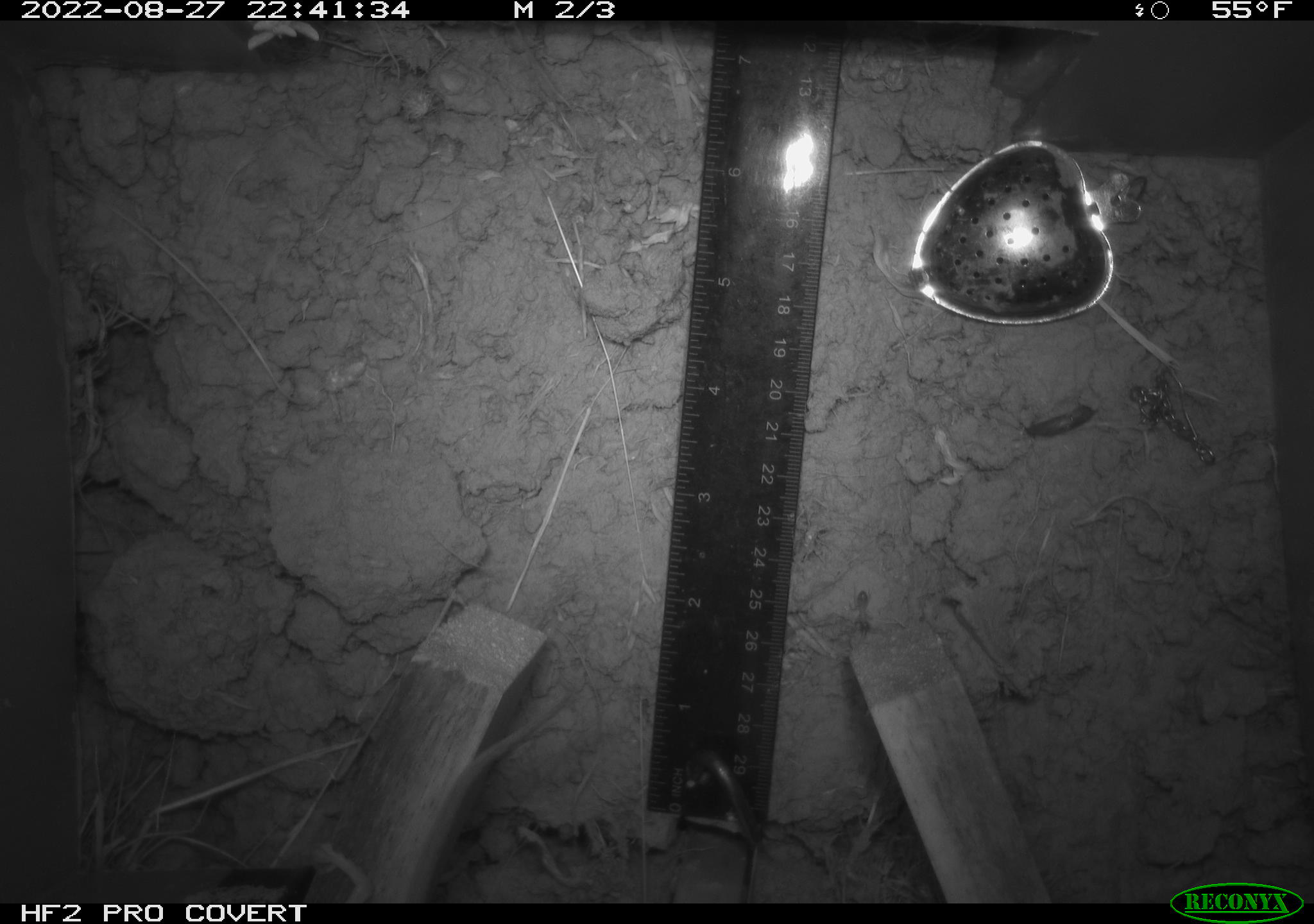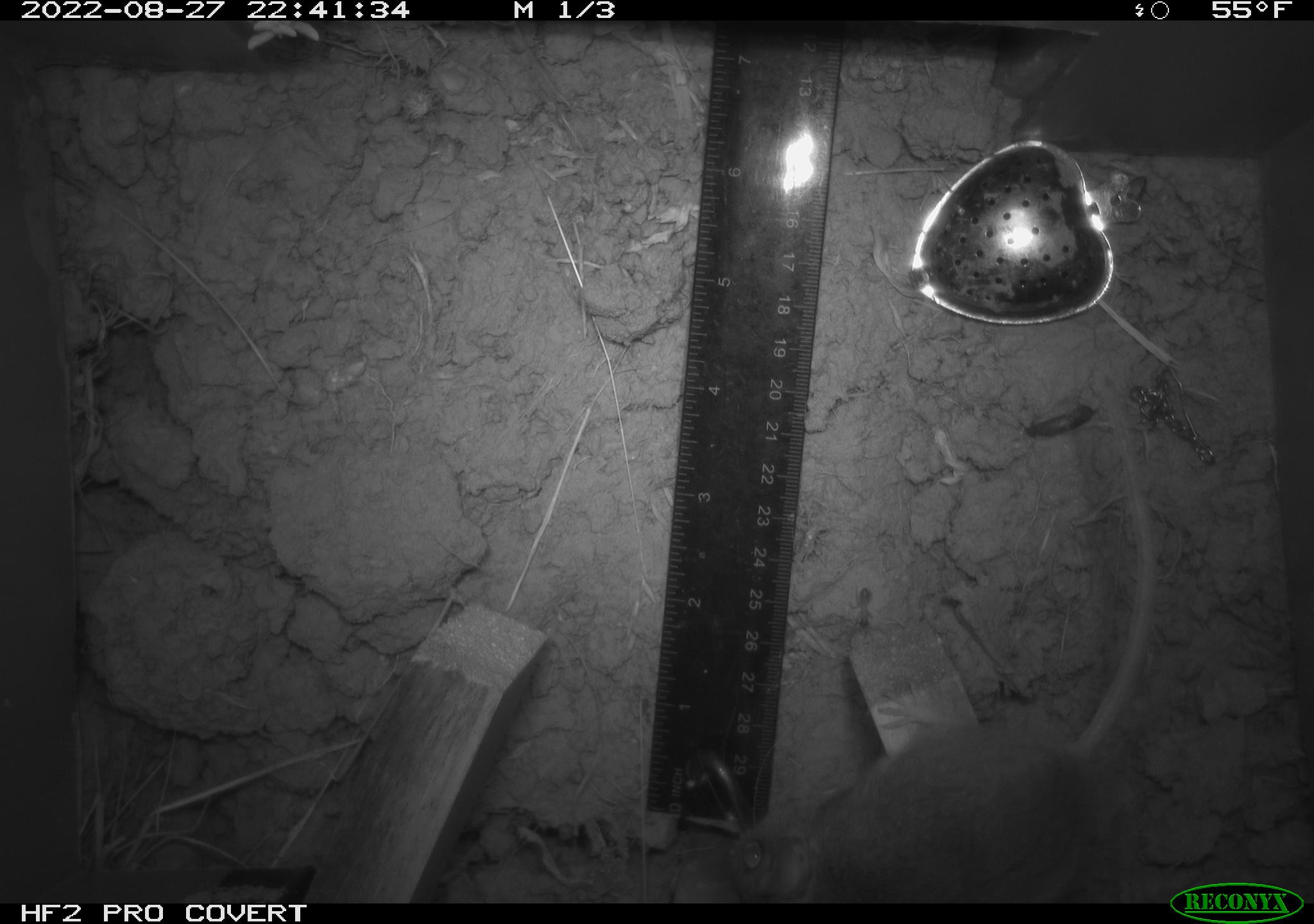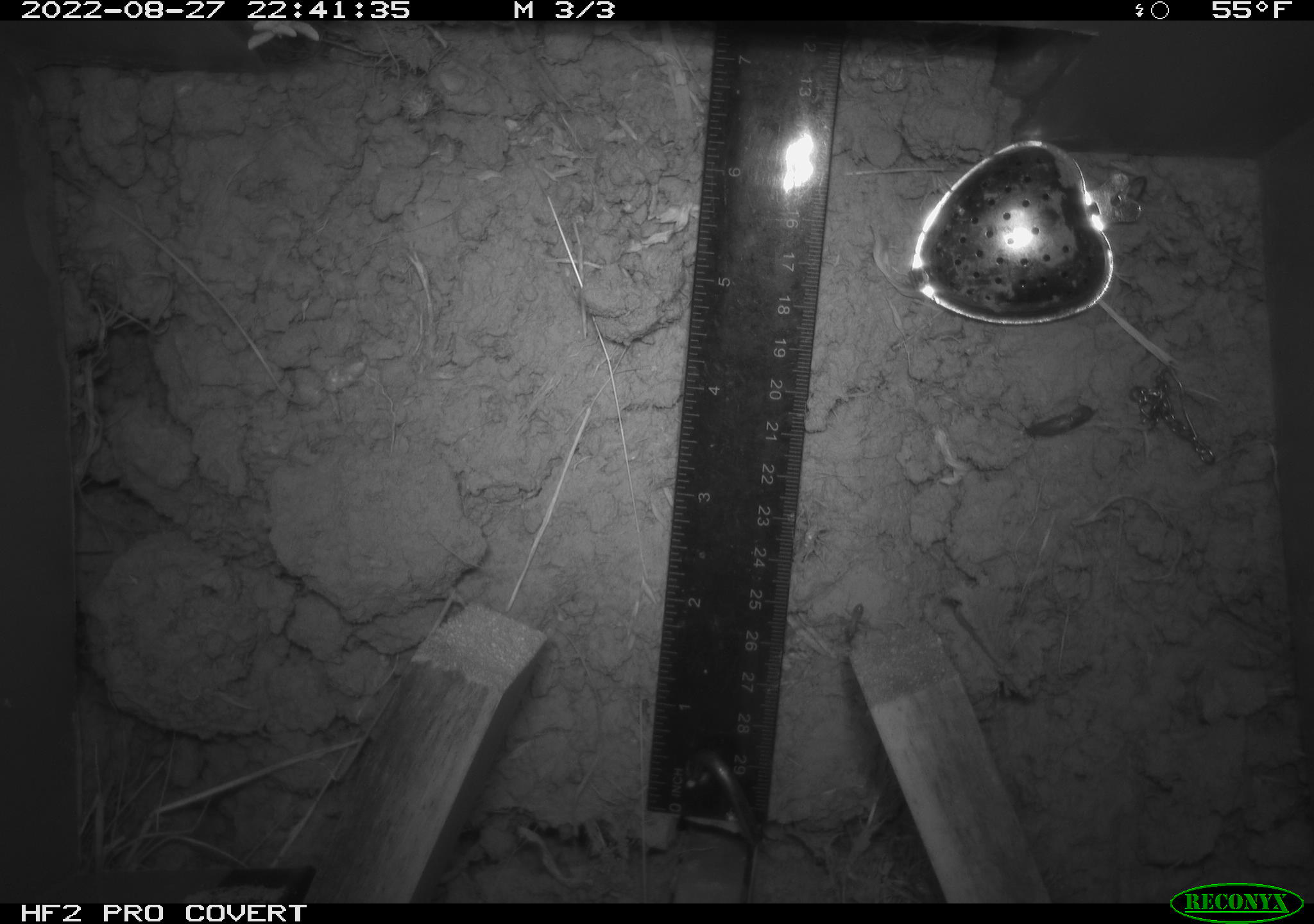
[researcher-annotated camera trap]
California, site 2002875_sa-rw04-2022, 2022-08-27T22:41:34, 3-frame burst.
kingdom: Animalia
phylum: Chordata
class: Mammalia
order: Rodentia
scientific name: Rodentia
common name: mouse species